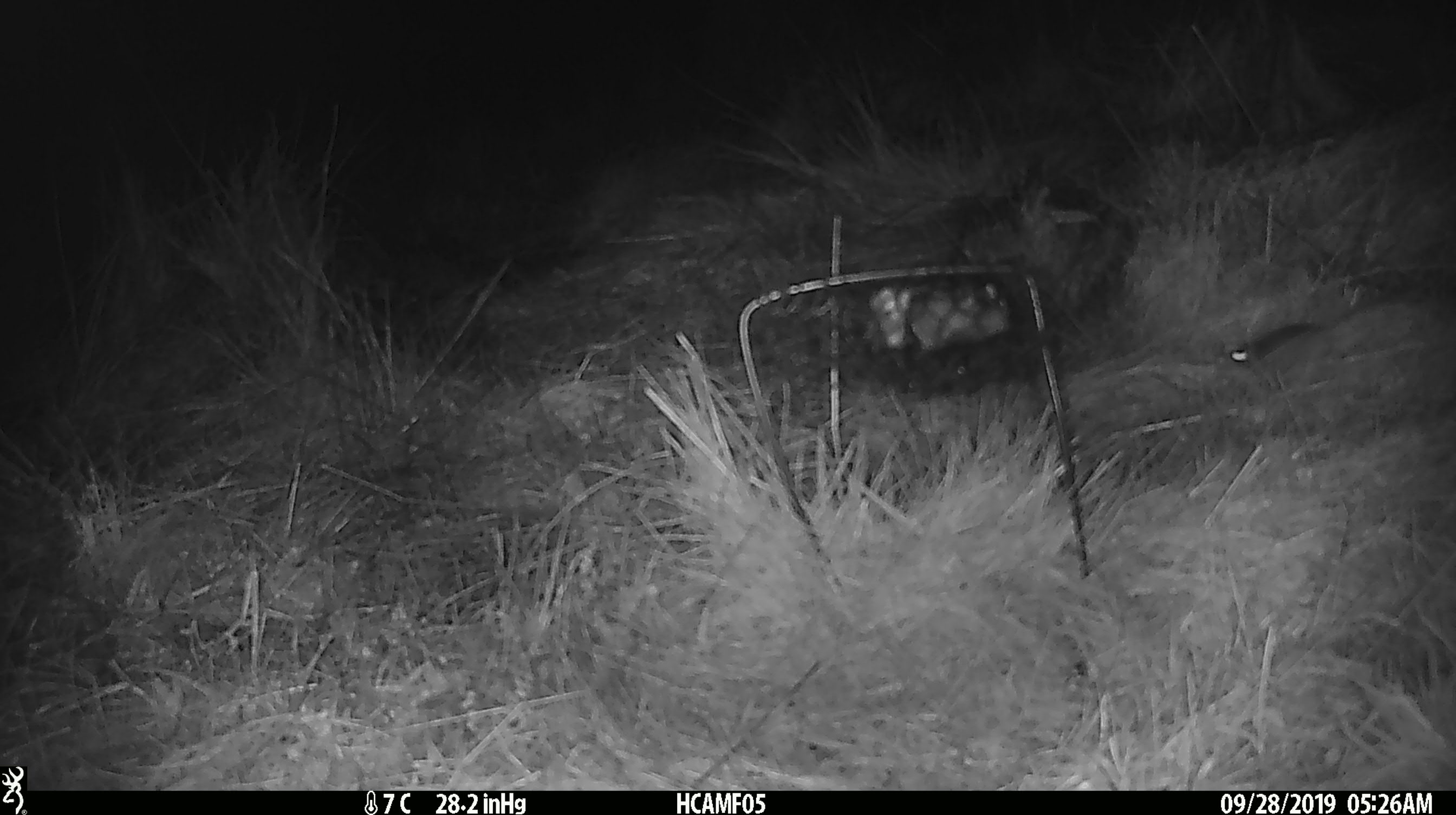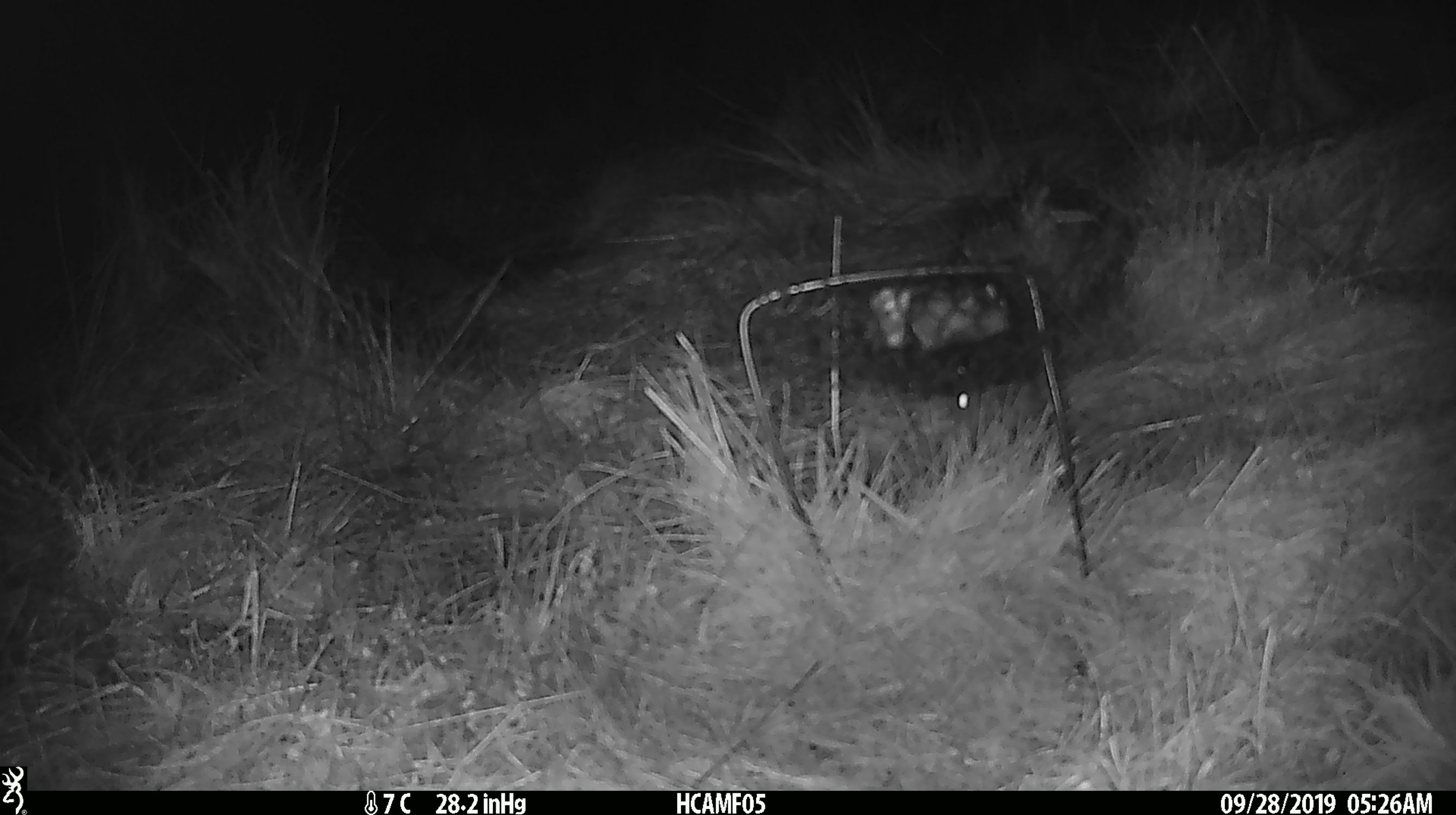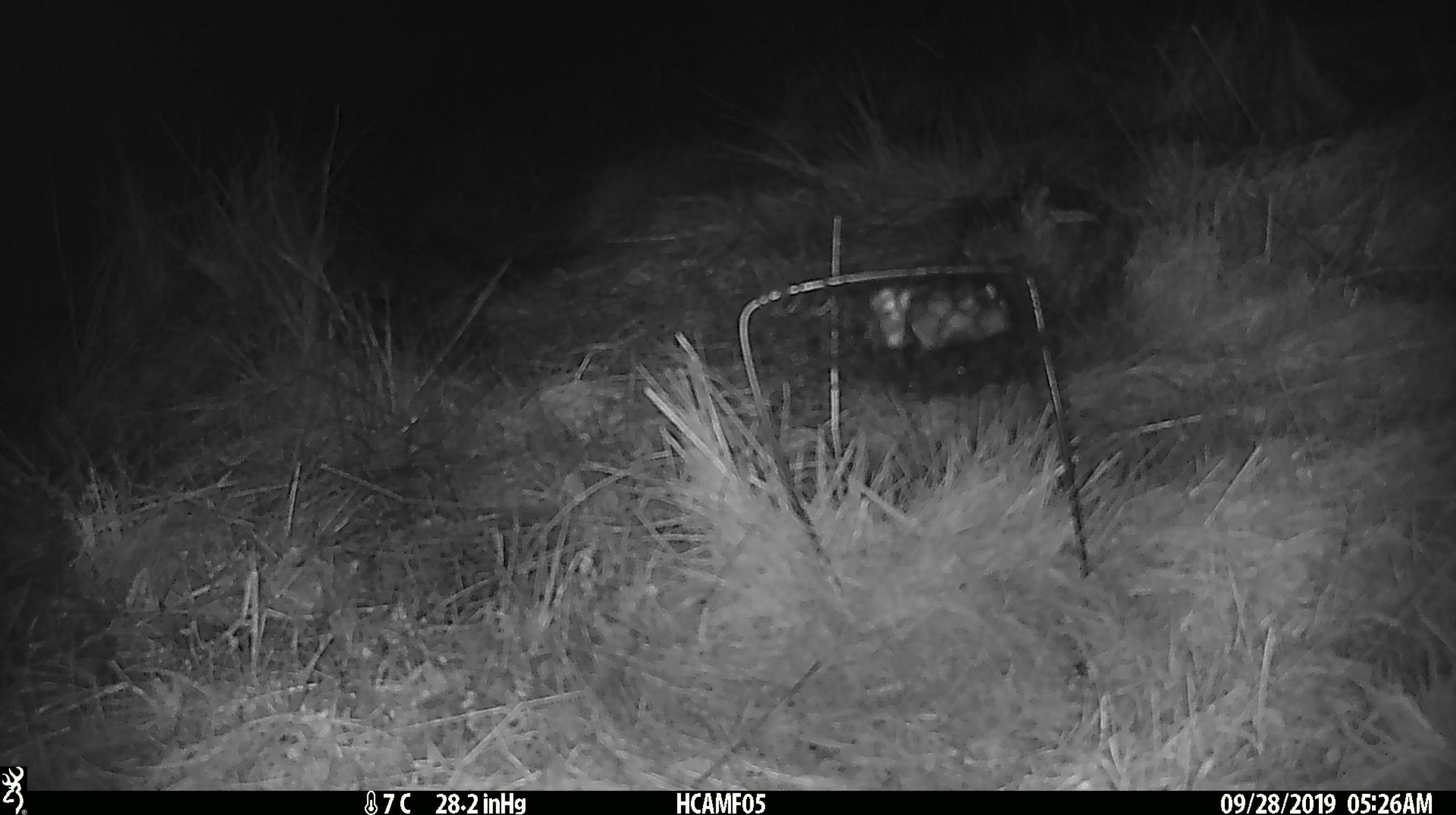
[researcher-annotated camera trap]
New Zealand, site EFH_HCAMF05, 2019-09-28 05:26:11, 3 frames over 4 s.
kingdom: Animalia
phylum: Chordata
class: Mammalia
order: Rodentia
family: Muridae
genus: Mus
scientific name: Mus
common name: mouse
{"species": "mouse (Mus)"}